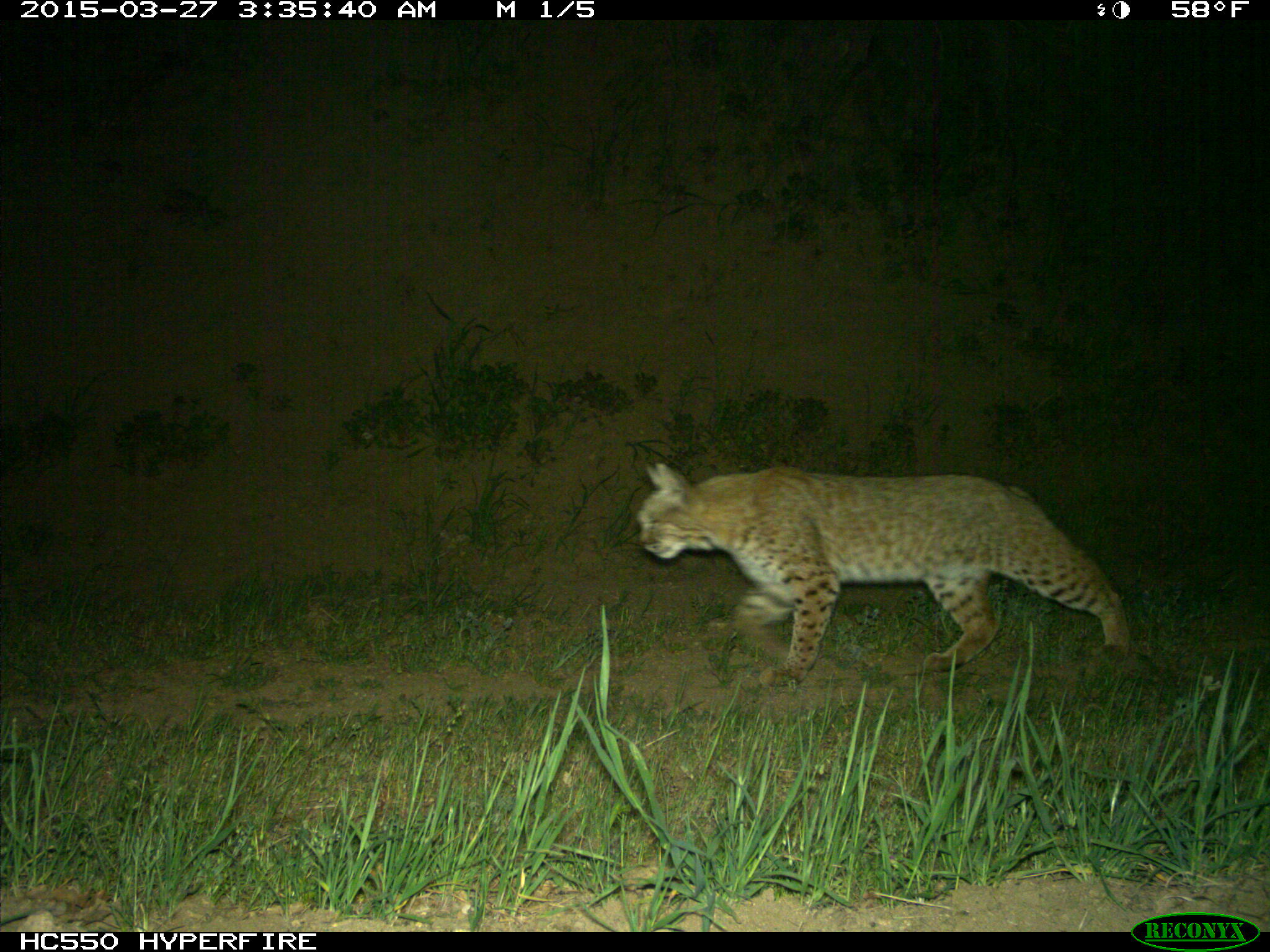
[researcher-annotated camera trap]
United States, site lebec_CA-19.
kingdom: Animalia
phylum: Chordata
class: Mammalia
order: Carnivora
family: Felidae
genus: Lynx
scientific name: Lynx rufus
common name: bobcat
Lynx rufus (bobcat).